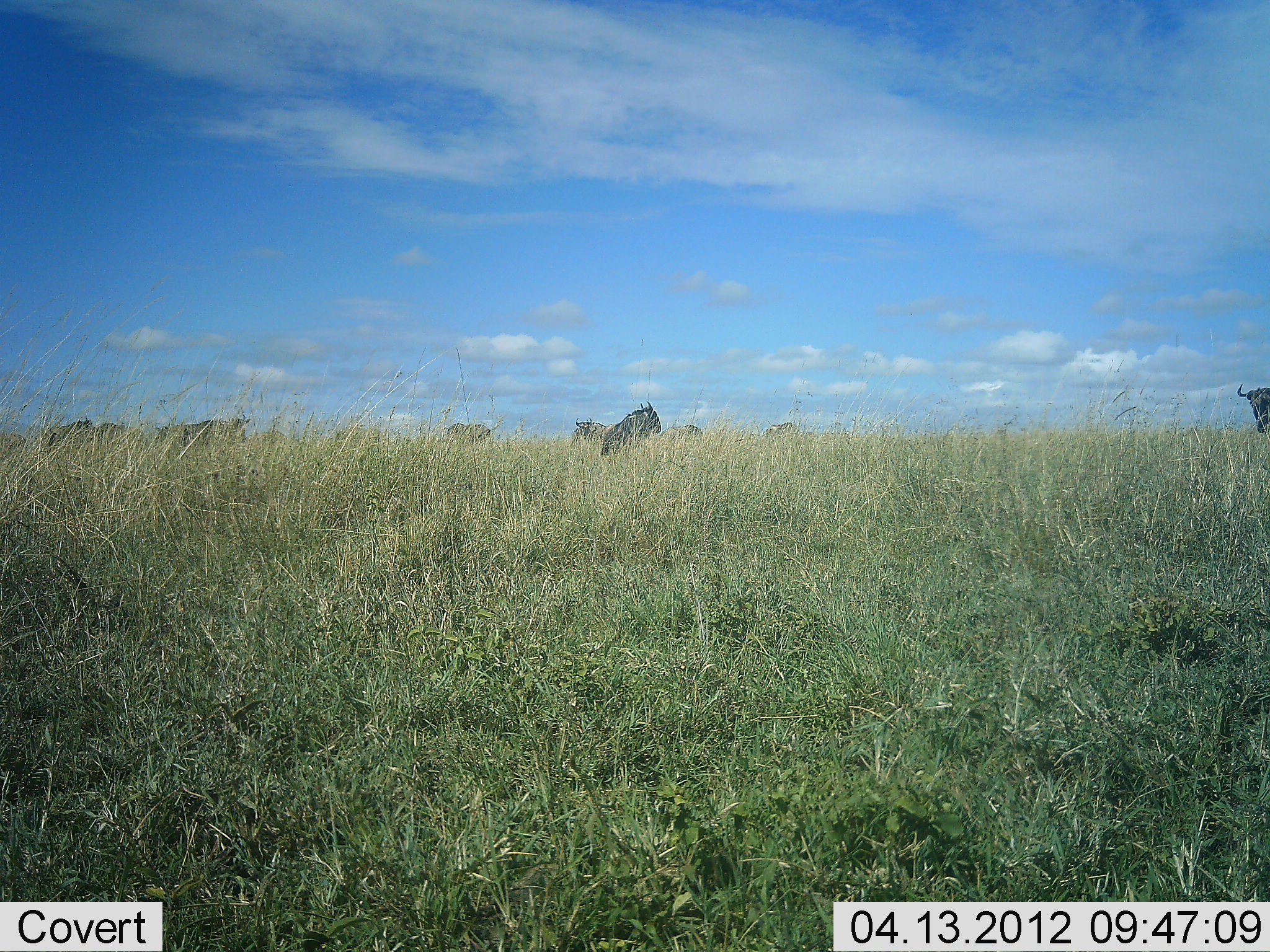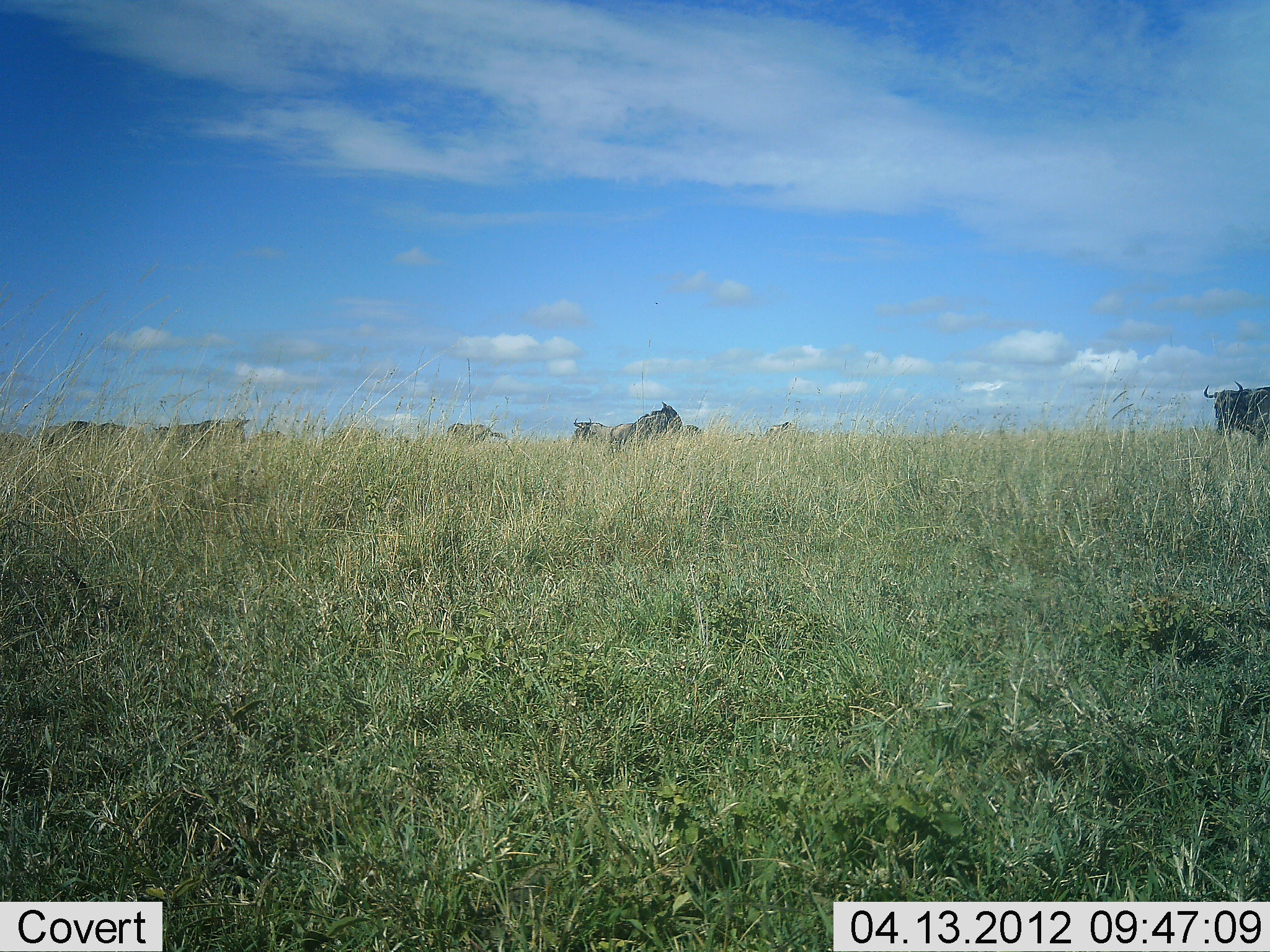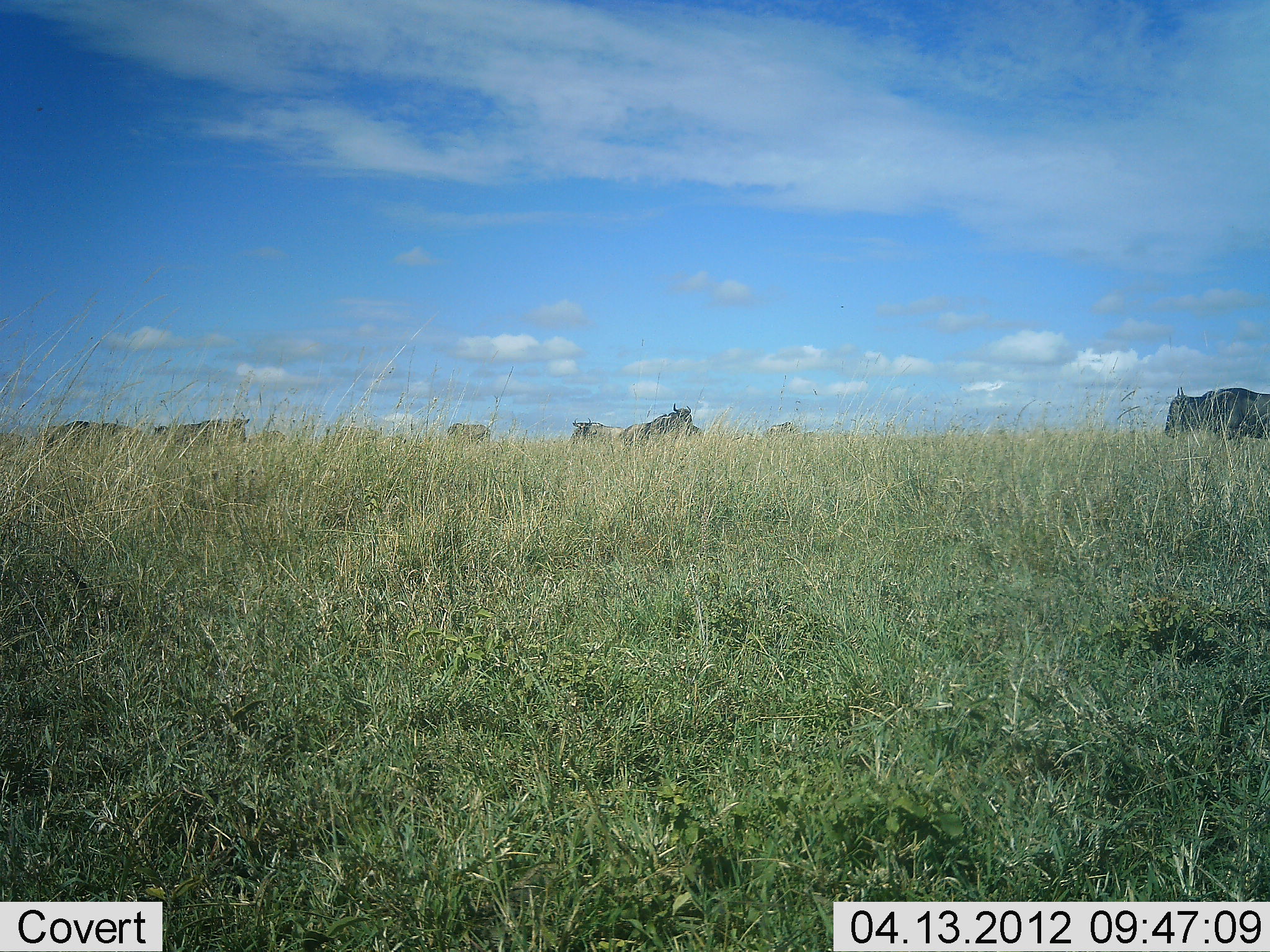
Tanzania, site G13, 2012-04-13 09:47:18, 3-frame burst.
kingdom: Animalia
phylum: Chordata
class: Mammalia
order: Artiodactyla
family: Bovidae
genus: Connochaetes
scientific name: Connochaetes taurinus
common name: blue wildebeest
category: wildebeest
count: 8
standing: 72%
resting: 0%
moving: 66%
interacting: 3%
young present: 0%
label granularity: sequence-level